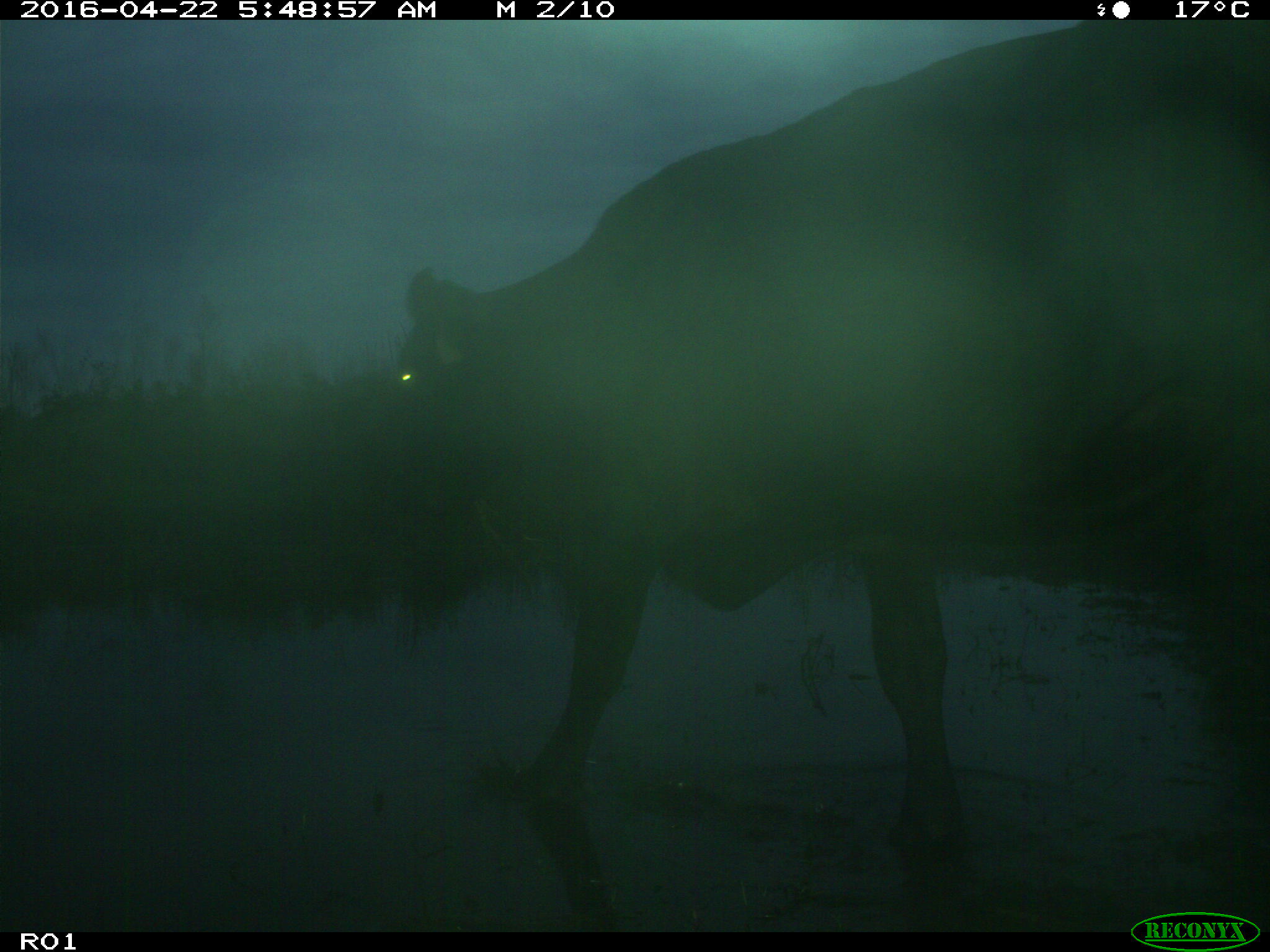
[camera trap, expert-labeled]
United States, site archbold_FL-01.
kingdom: Animalia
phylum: Chordata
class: Mammalia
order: Artiodactyla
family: Bovidae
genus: Bos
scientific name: Bos taurus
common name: domestic cow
Bos taurus (domestic cow).